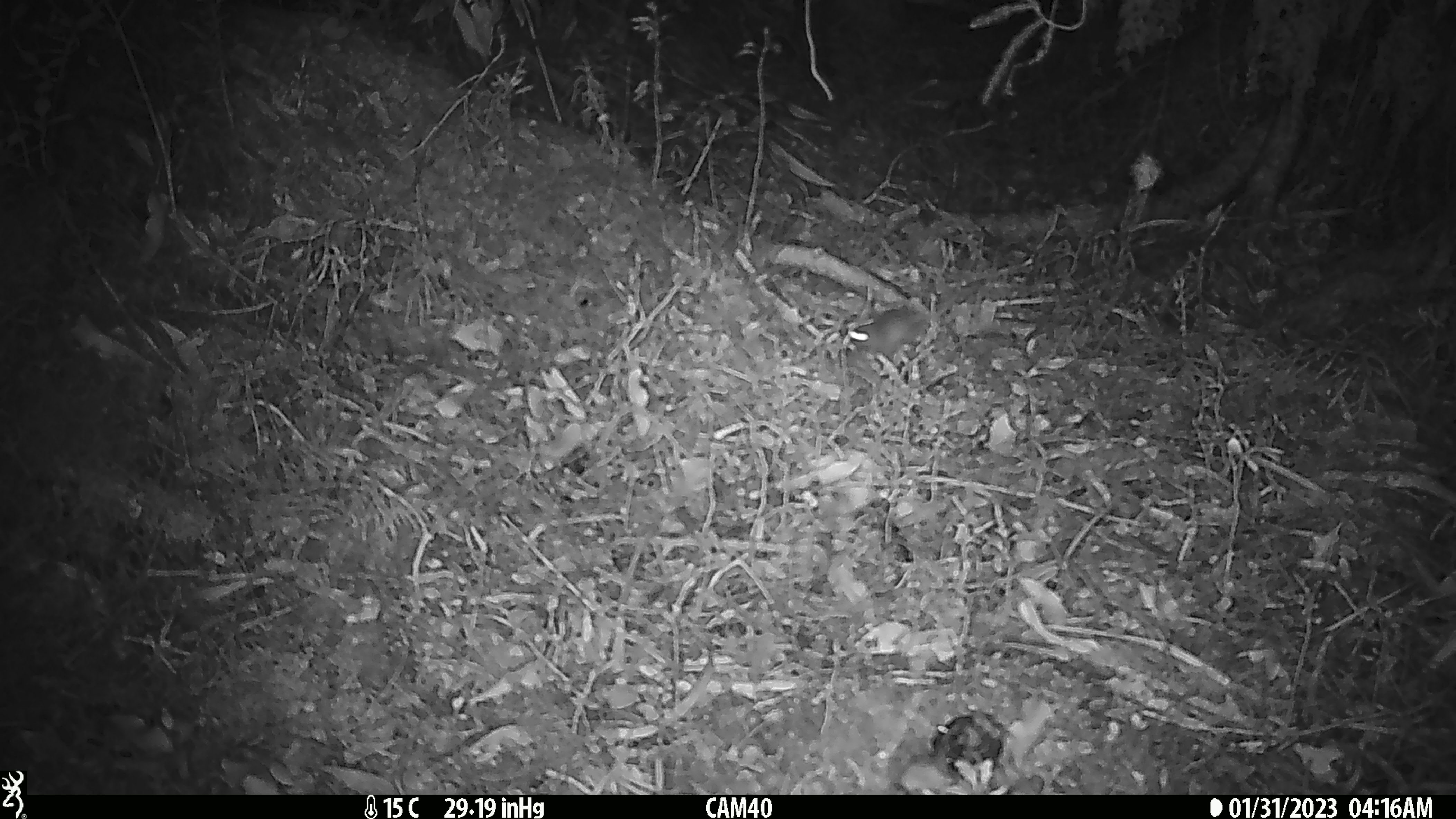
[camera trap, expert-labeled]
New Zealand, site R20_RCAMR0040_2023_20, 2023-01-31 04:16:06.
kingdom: Animalia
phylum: Chordata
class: Mammalia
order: Rodentia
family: Muridae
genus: Mus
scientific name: Mus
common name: mouse